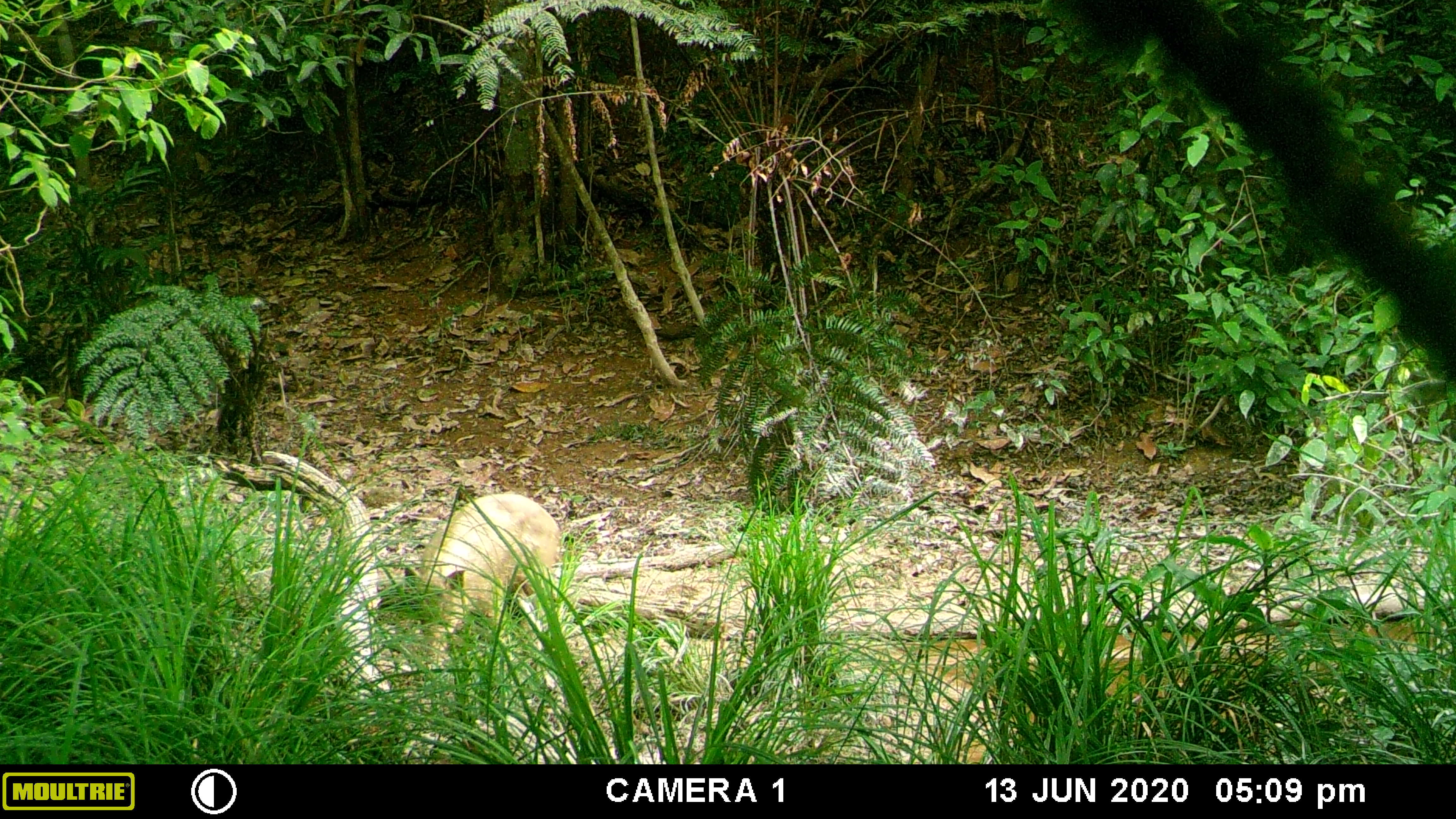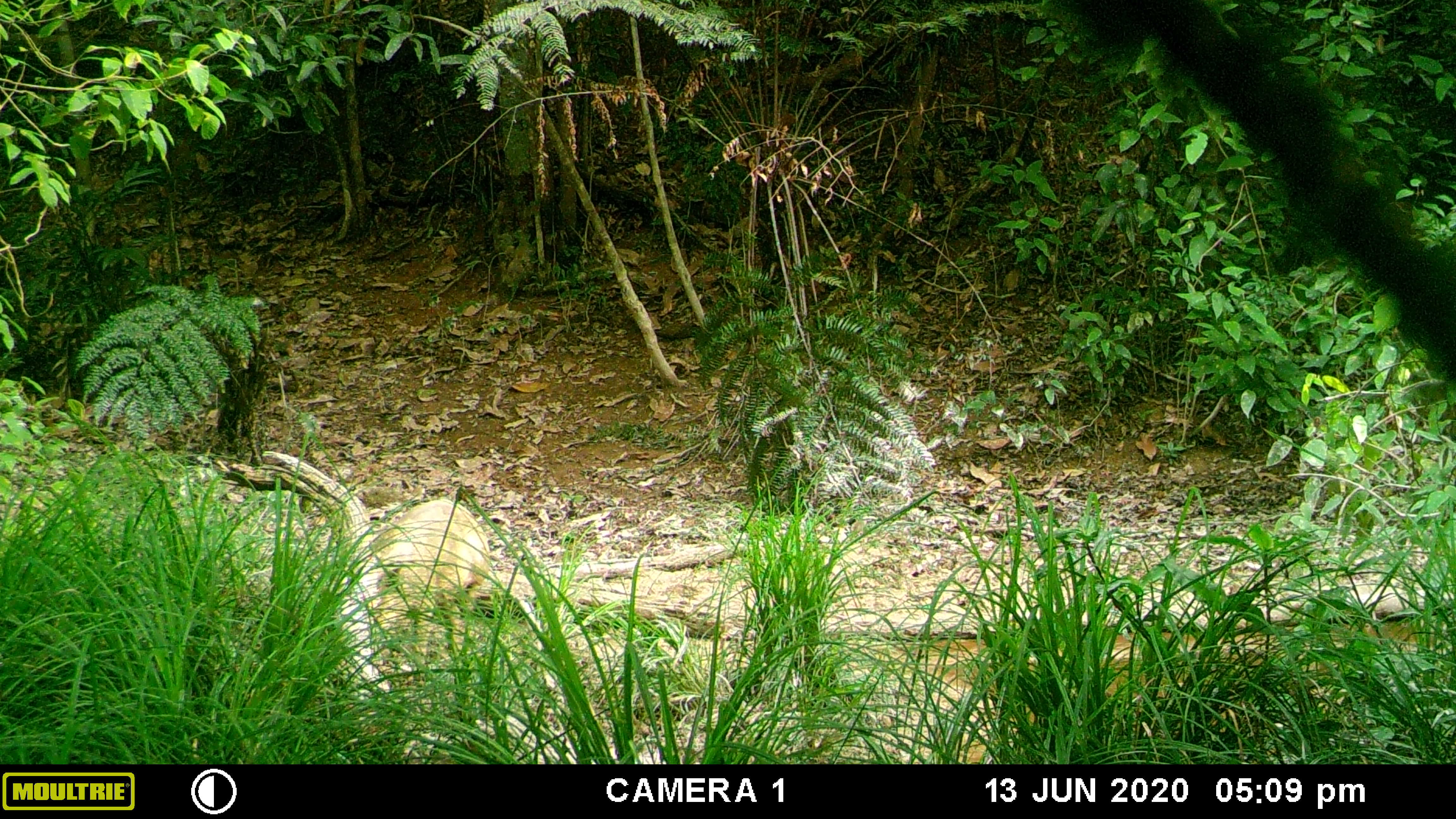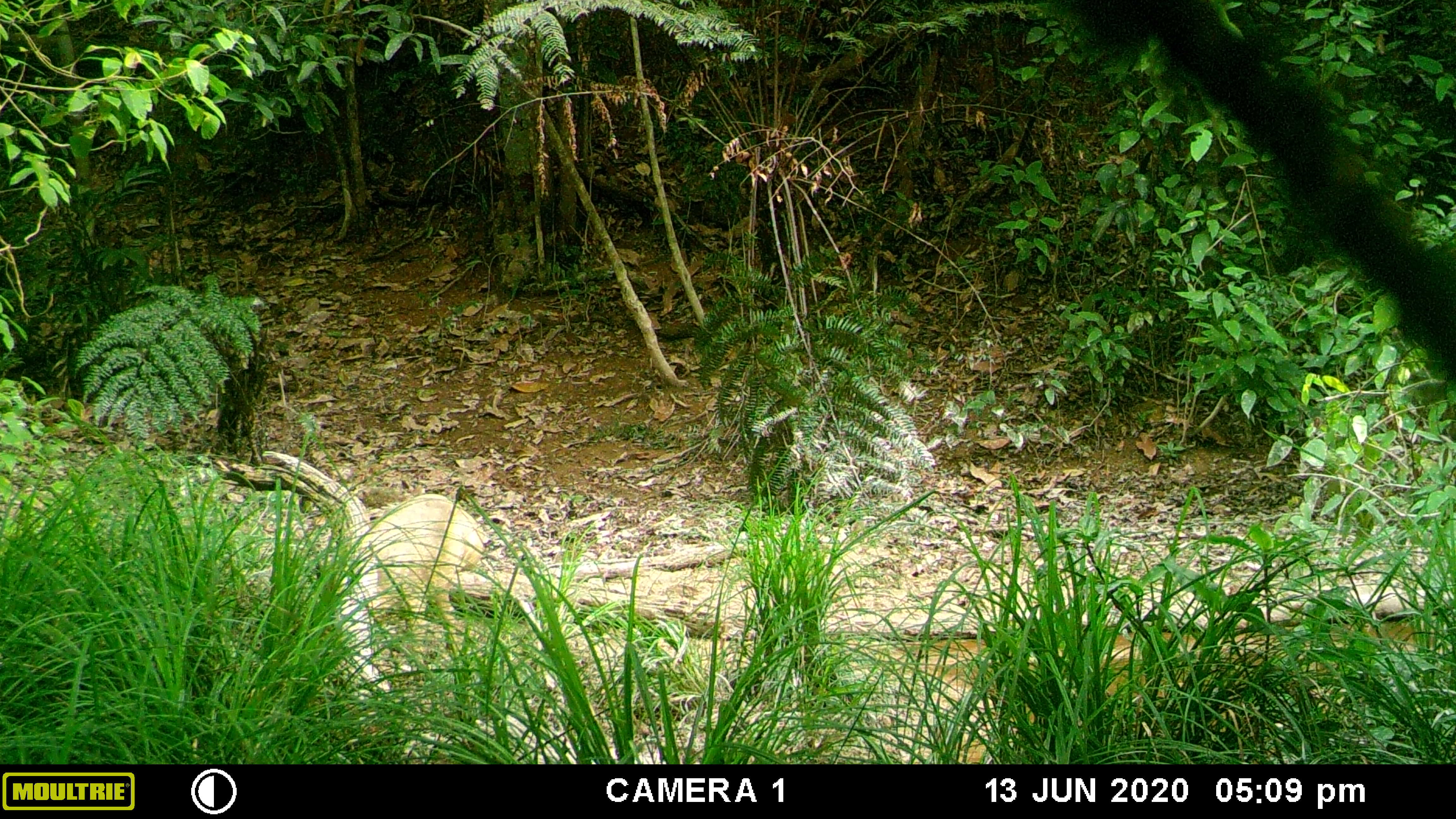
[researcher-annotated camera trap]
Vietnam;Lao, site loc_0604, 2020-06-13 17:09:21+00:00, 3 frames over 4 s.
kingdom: Animalia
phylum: Chordata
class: Mammalia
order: Artiodactyla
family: Suidae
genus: Sus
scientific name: Sus scrofa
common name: eurasian wild pig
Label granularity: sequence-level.